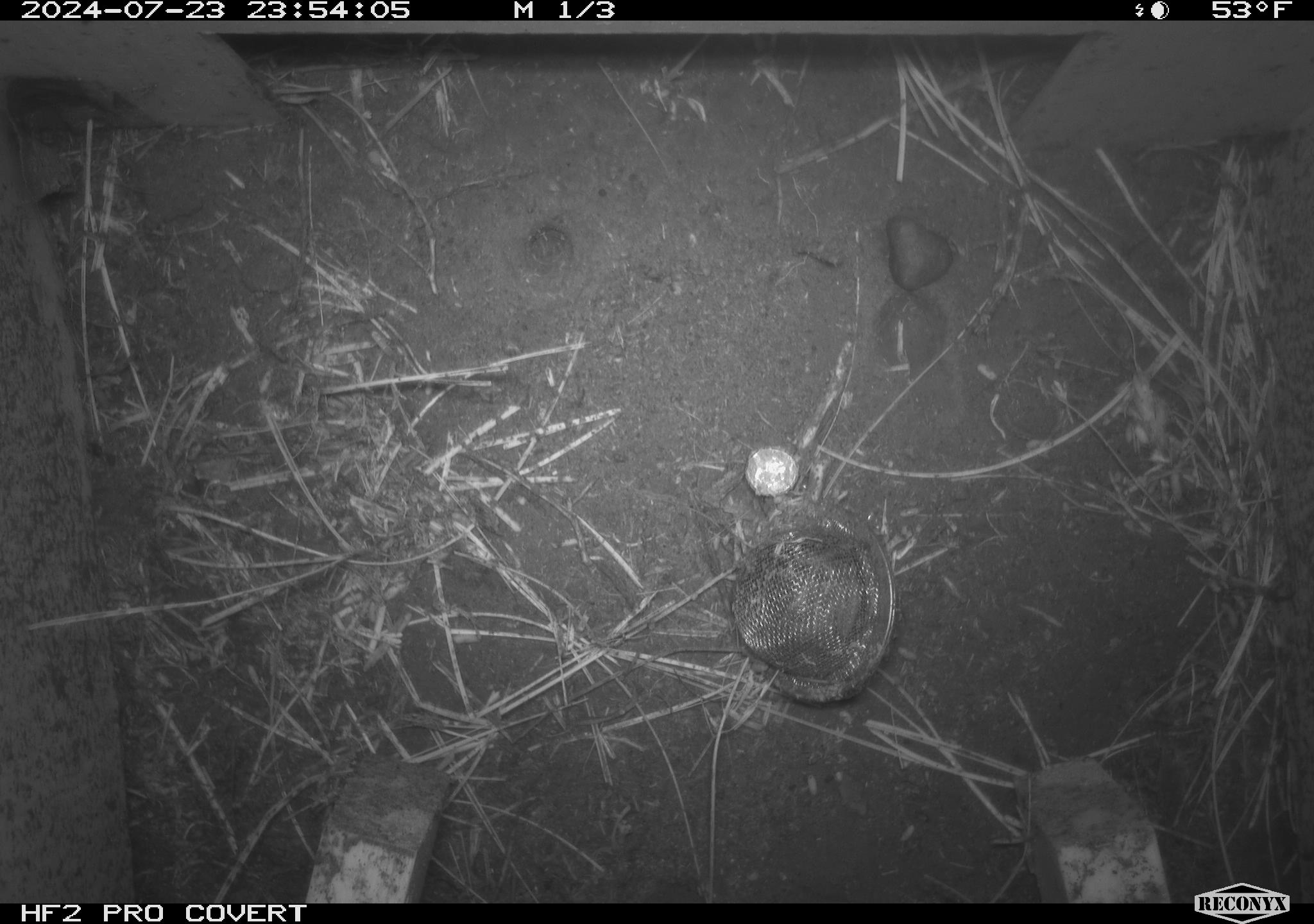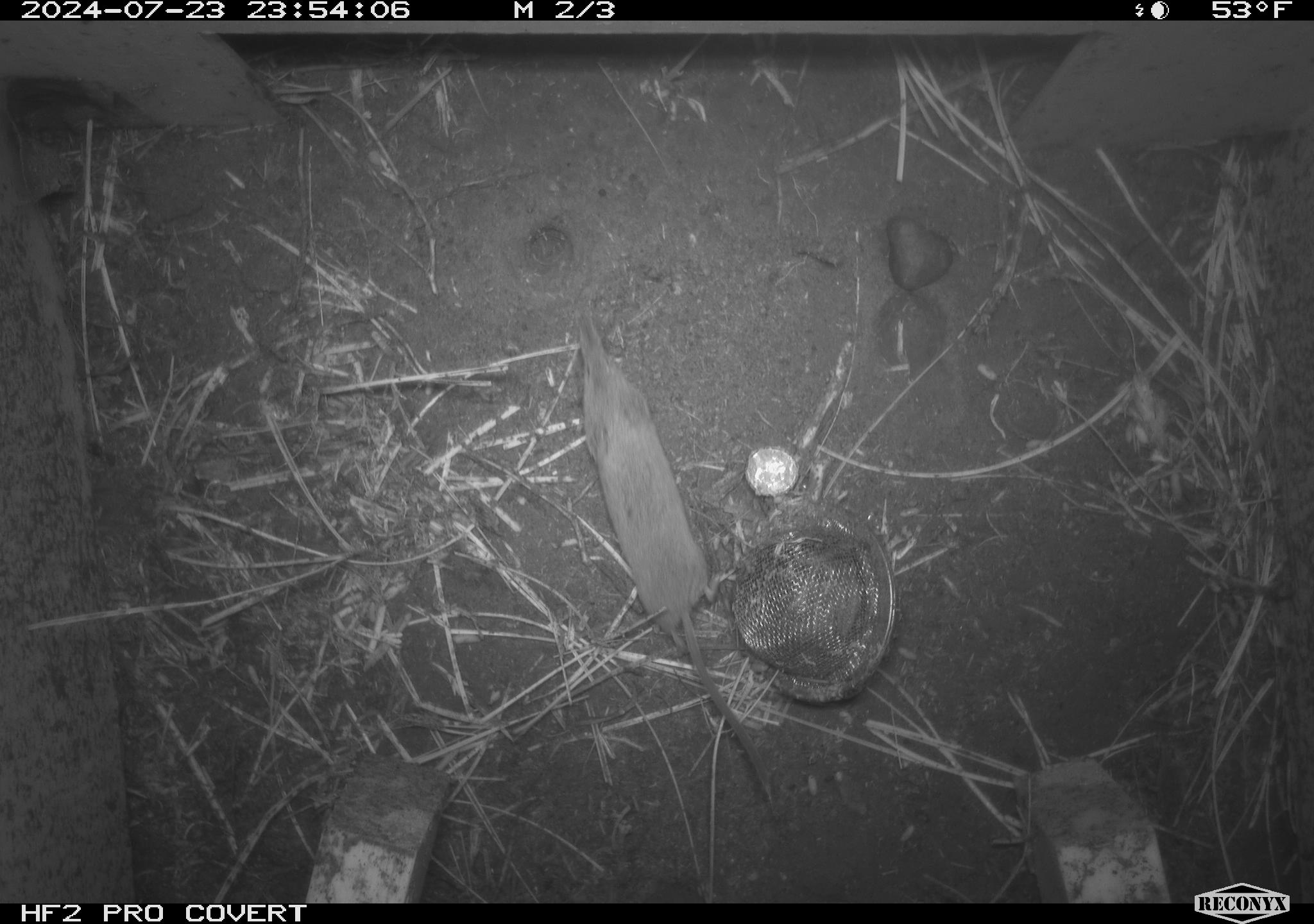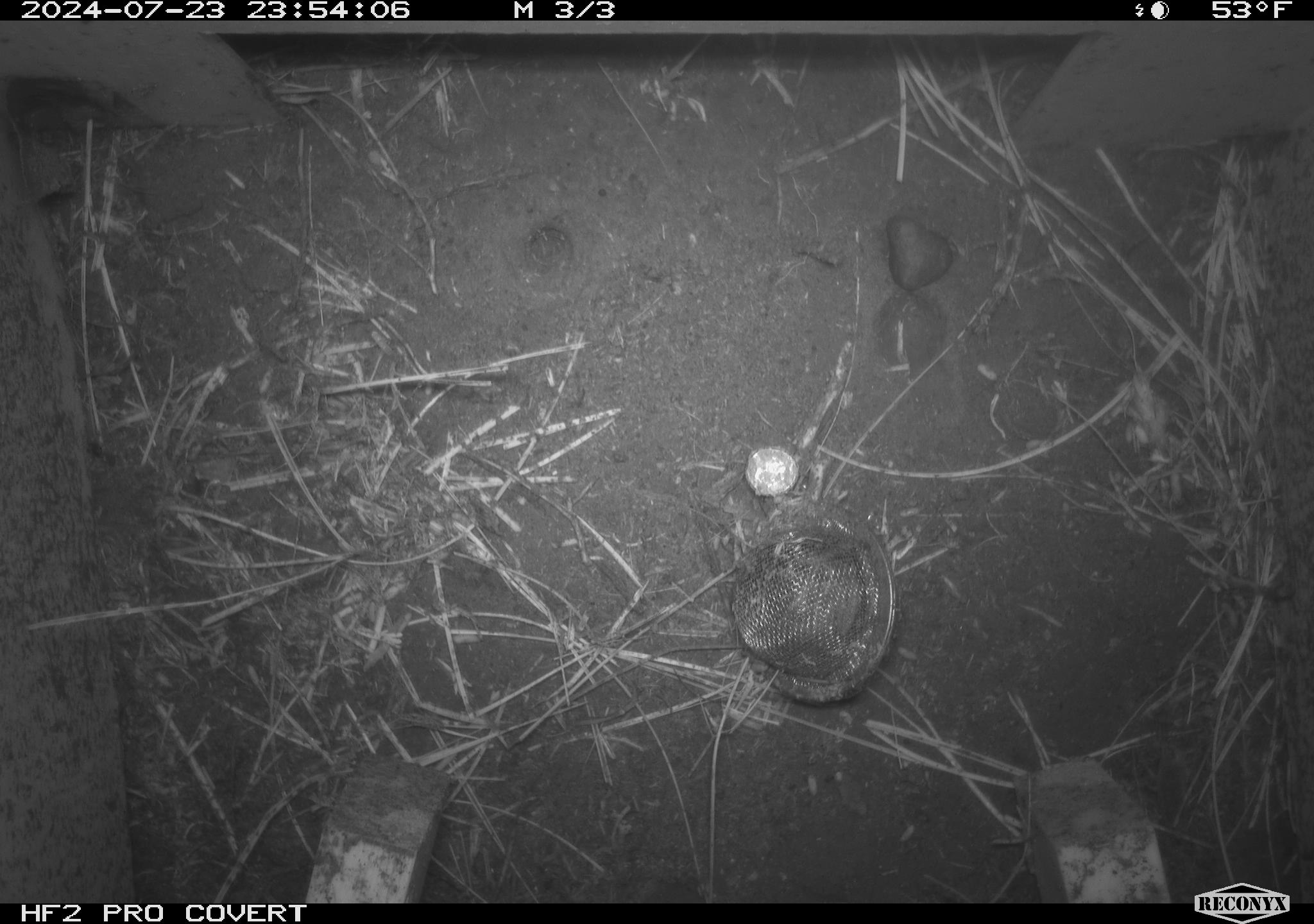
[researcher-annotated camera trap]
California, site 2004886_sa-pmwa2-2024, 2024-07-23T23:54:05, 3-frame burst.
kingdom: Animalia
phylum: Chordata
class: Mammalia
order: Eulipotyphla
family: Soricidae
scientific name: Soricidae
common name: shrews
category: soricidae family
Soricidae family (shrews) (Soricidae).